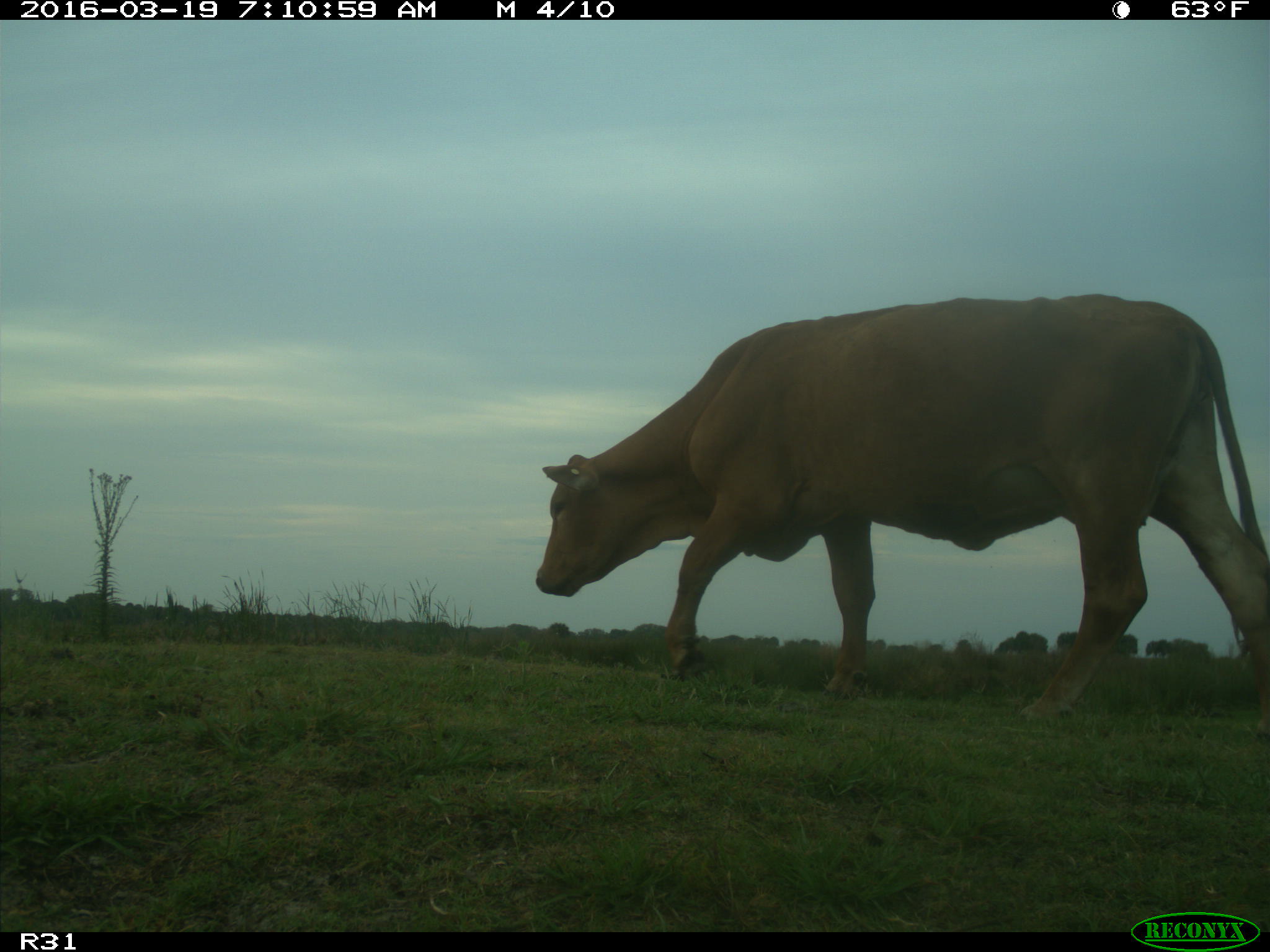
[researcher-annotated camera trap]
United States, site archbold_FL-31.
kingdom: Animalia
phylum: Chordata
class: Mammalia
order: Artiodactyla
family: Bovidae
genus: Bos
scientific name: Bos taurus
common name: domestic cow